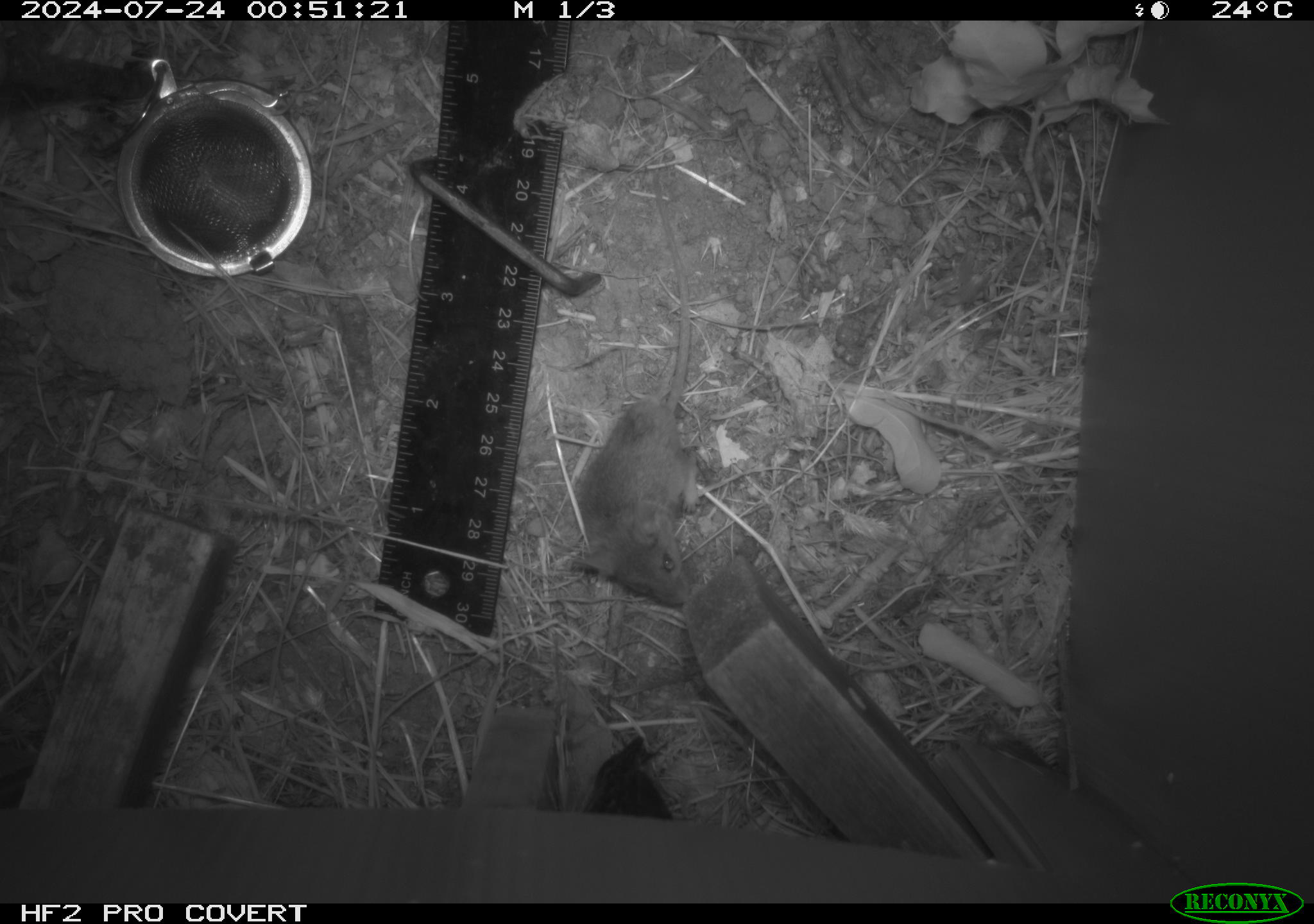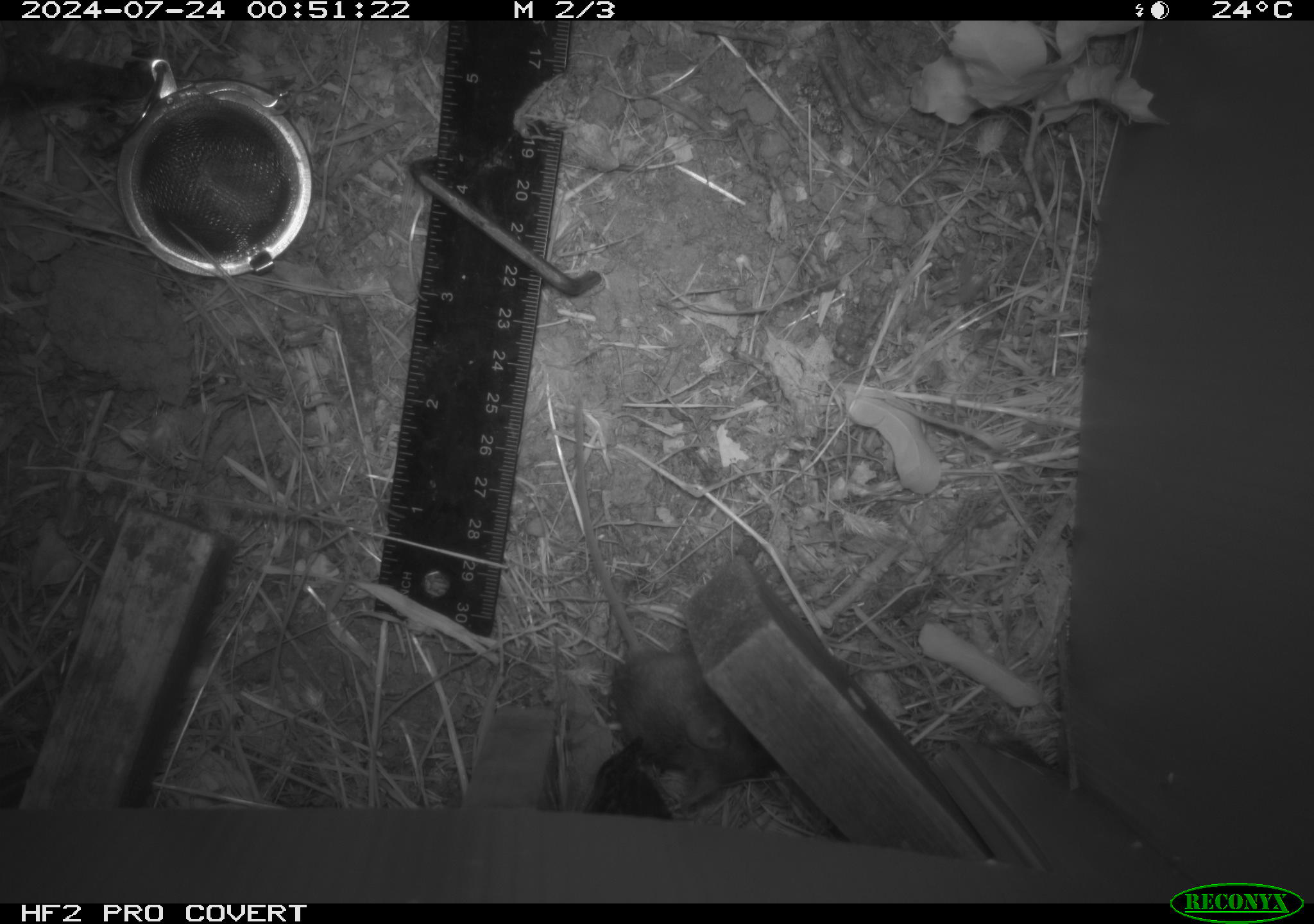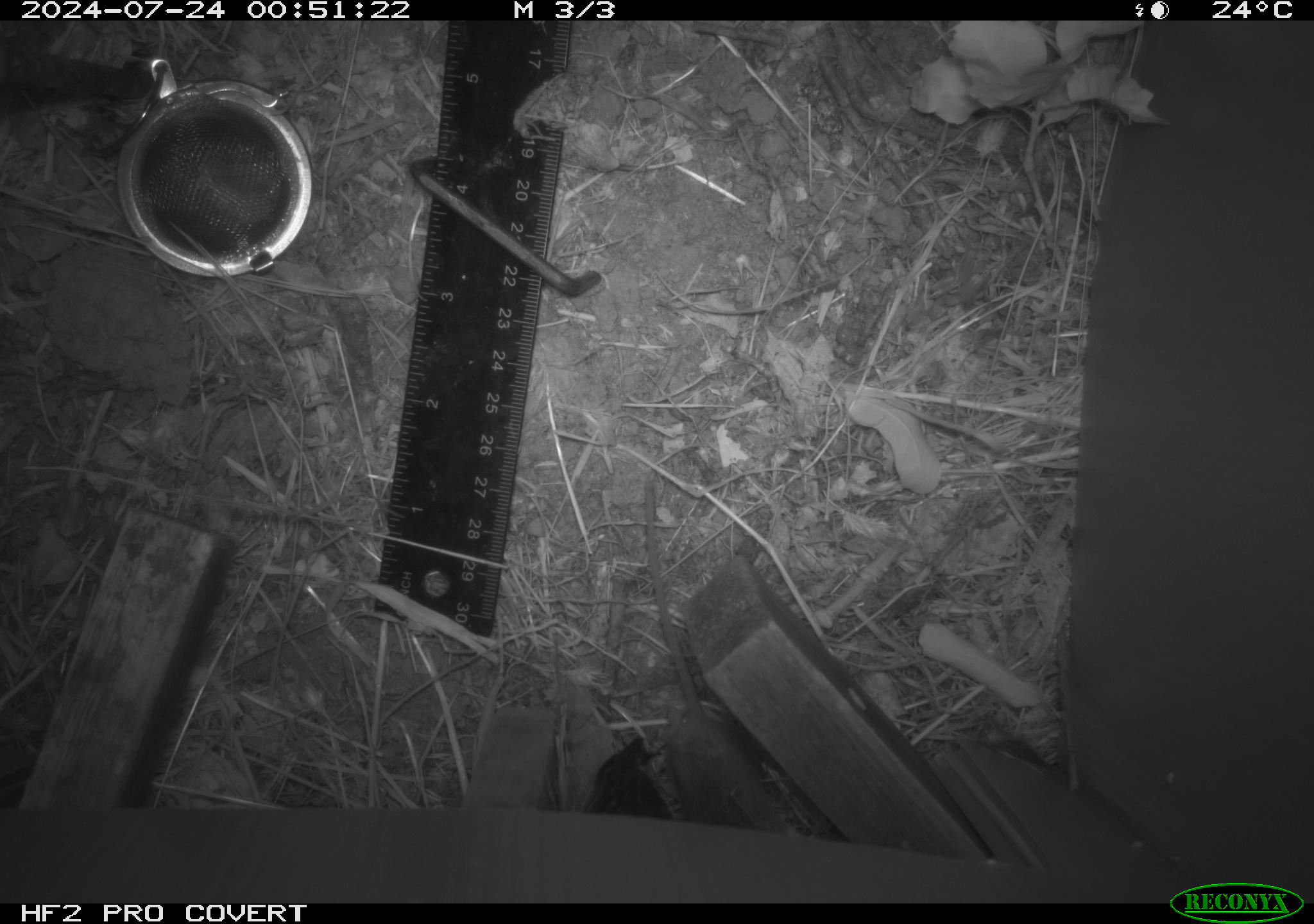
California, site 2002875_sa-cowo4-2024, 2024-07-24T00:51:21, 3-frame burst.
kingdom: Animalia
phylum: Chordata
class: Mammalia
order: Rodentia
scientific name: Rodentia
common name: mouse species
Mouse species (Rodentia).